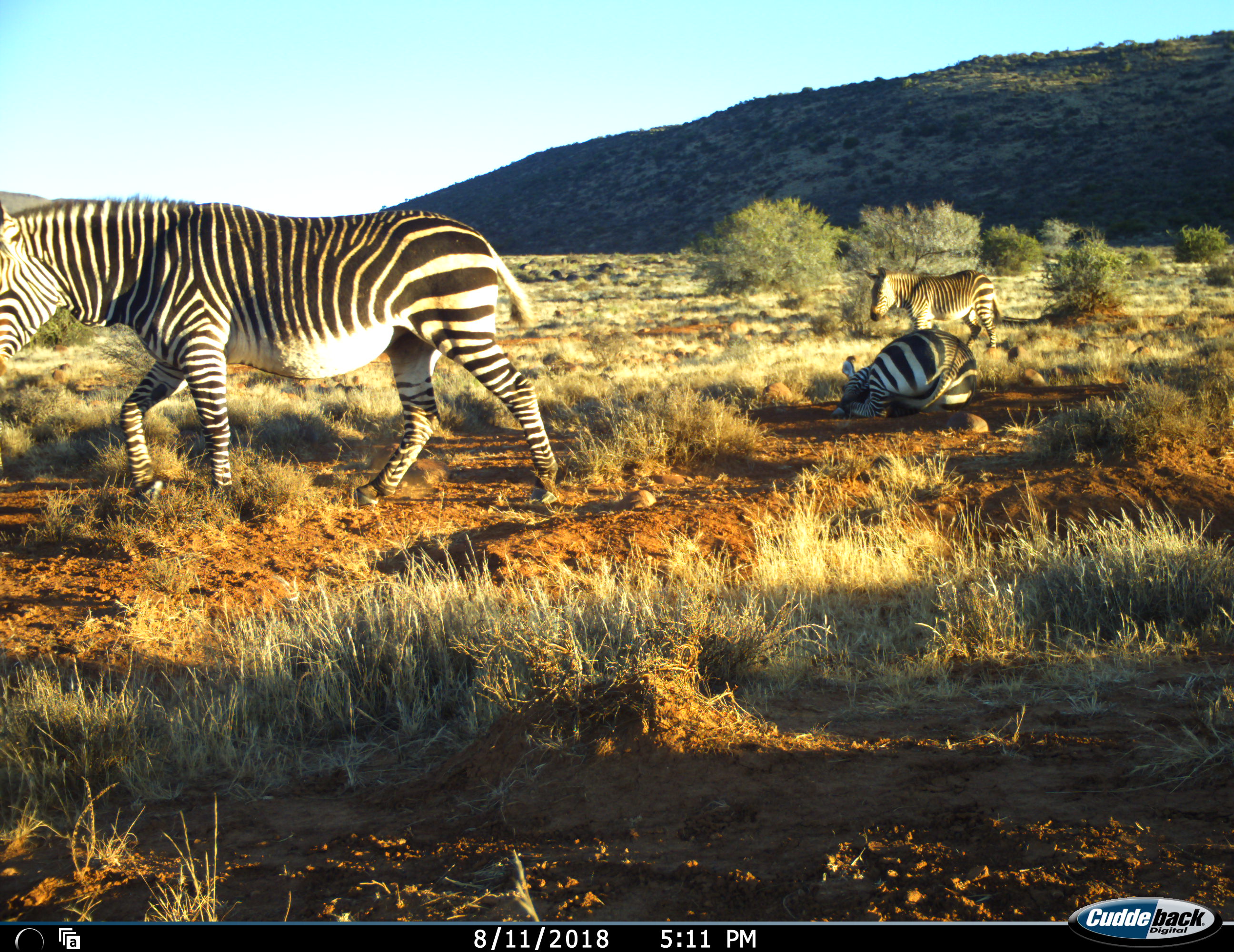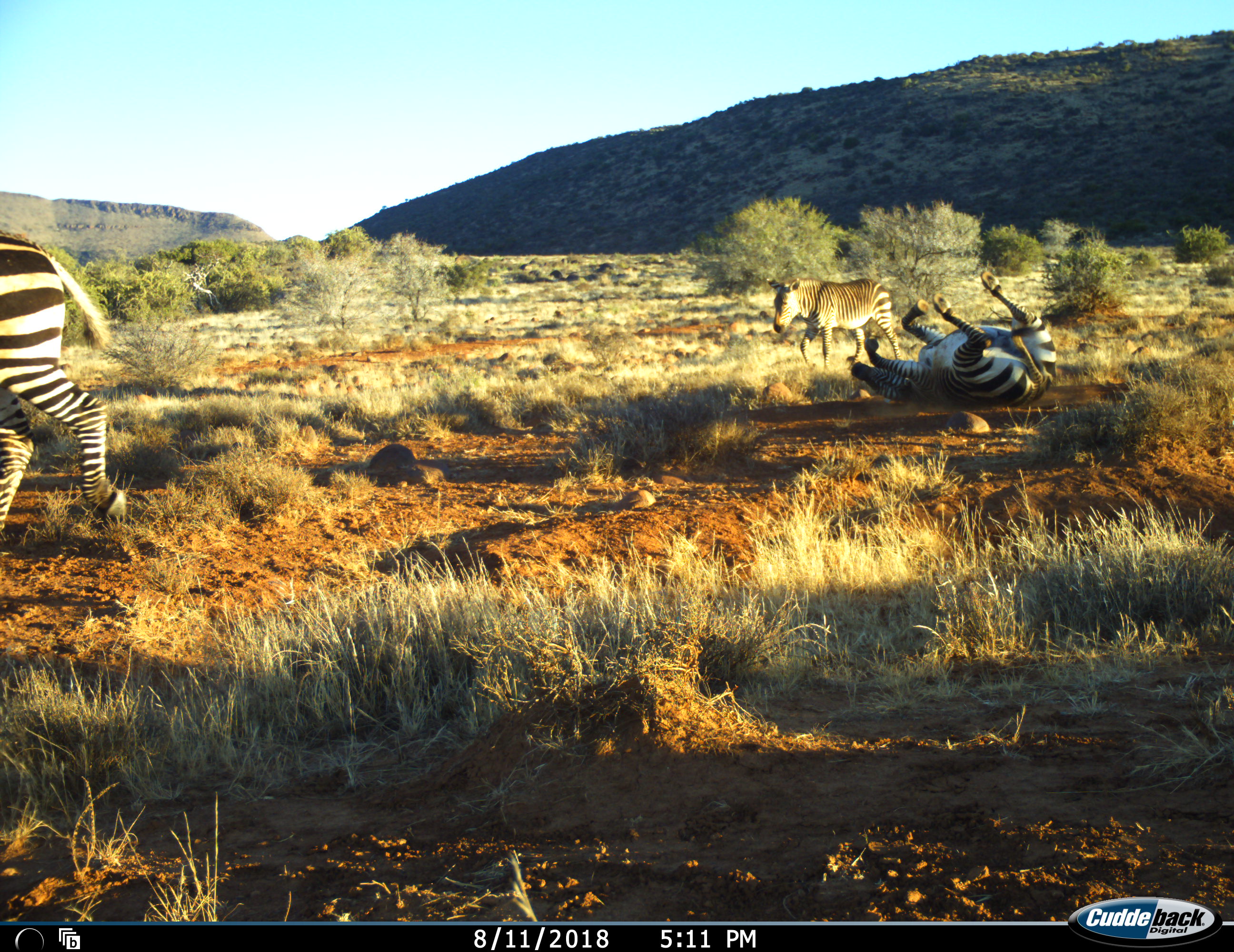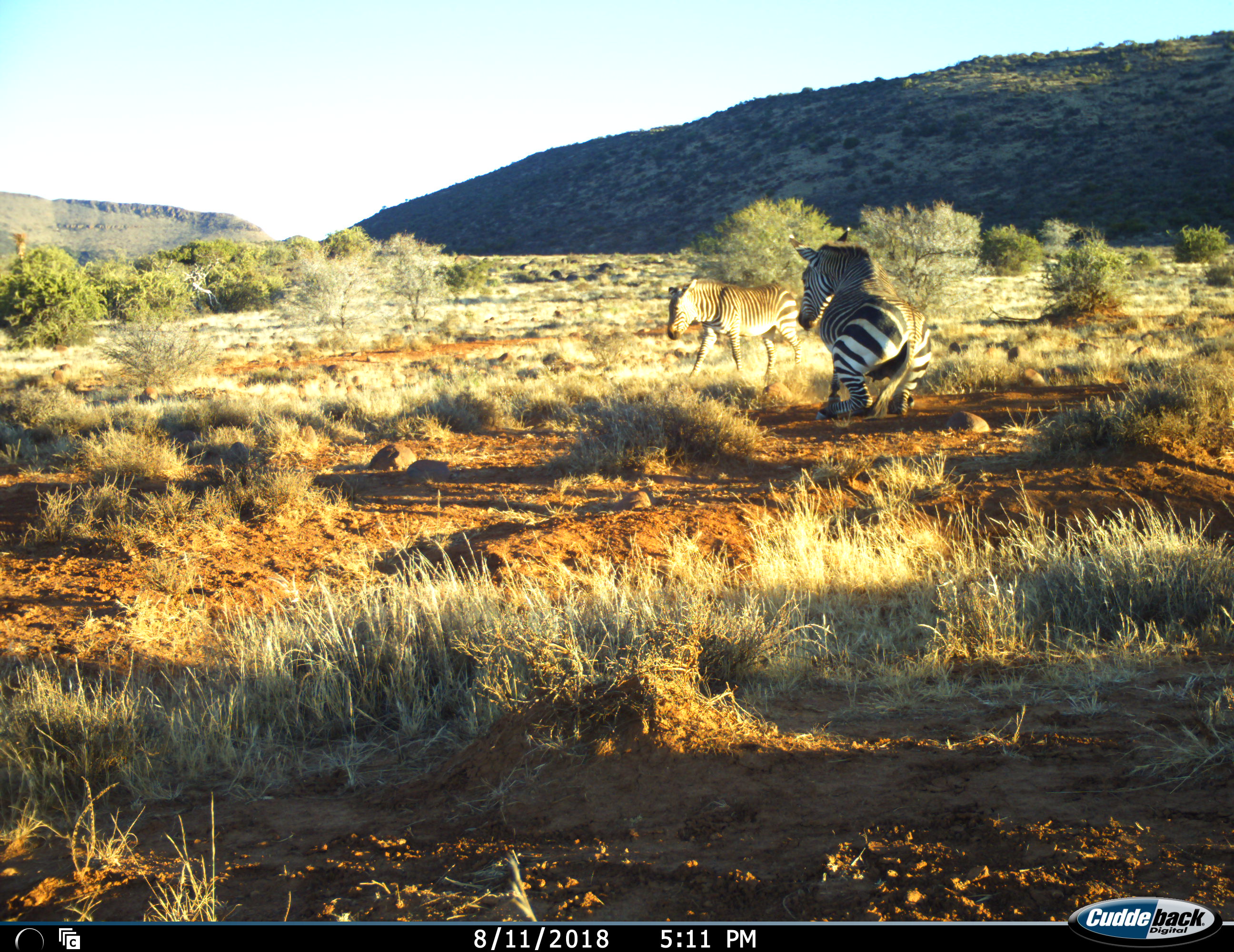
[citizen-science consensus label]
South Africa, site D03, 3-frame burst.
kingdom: Animalia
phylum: Chordata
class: Mammalia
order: Perissodactyla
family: Equidae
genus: Equus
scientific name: Equus zebra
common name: mountain zebra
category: zebramountain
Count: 3.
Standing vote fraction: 20%.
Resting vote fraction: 30%.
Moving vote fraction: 100%.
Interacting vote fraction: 20%.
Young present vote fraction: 10%.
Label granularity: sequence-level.